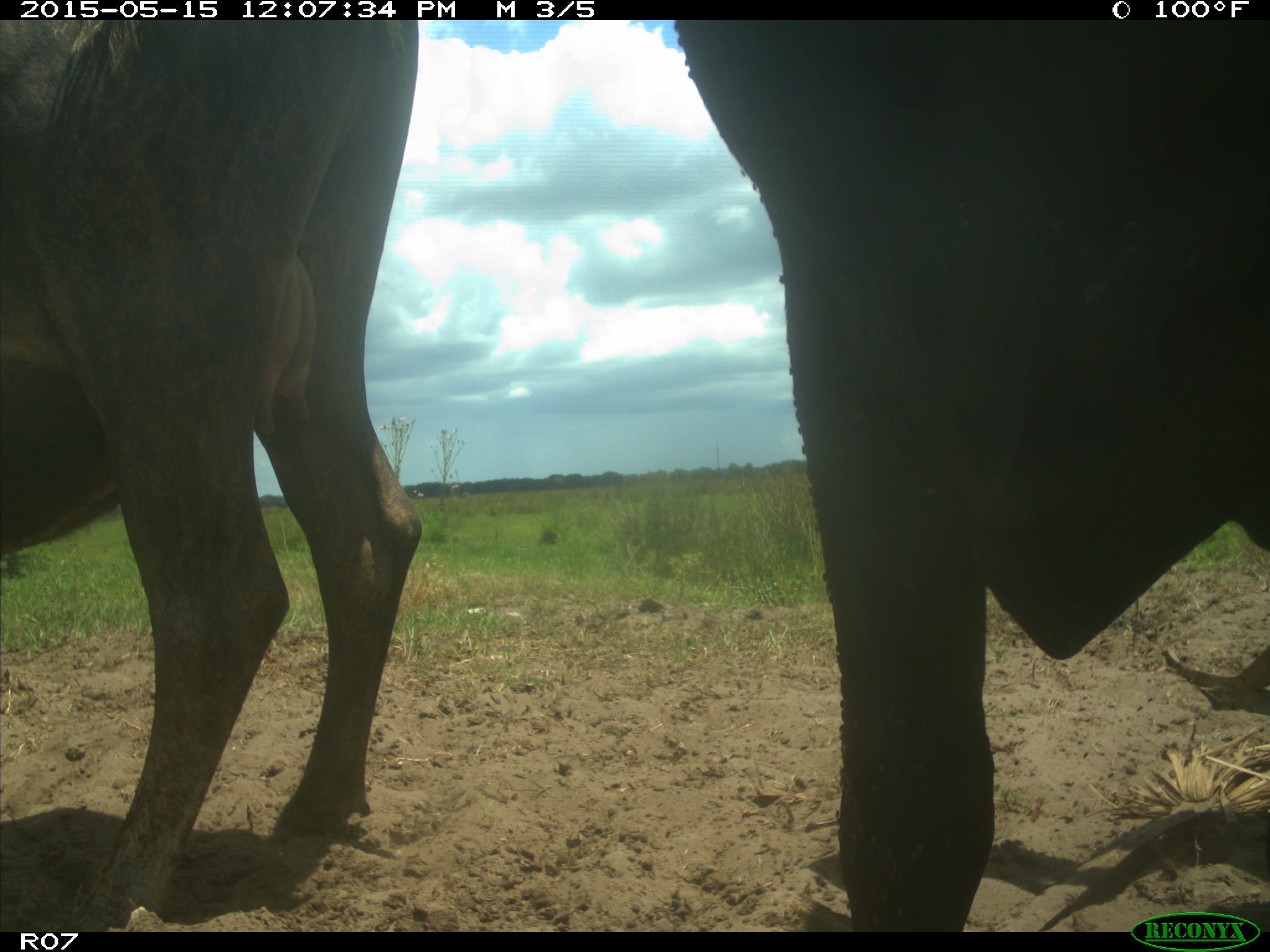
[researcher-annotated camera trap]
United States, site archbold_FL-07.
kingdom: Animalia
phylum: Chordata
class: Mammalia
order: Artiodactyla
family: Bovidae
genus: Bos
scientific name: Bos taurus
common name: domestic cow